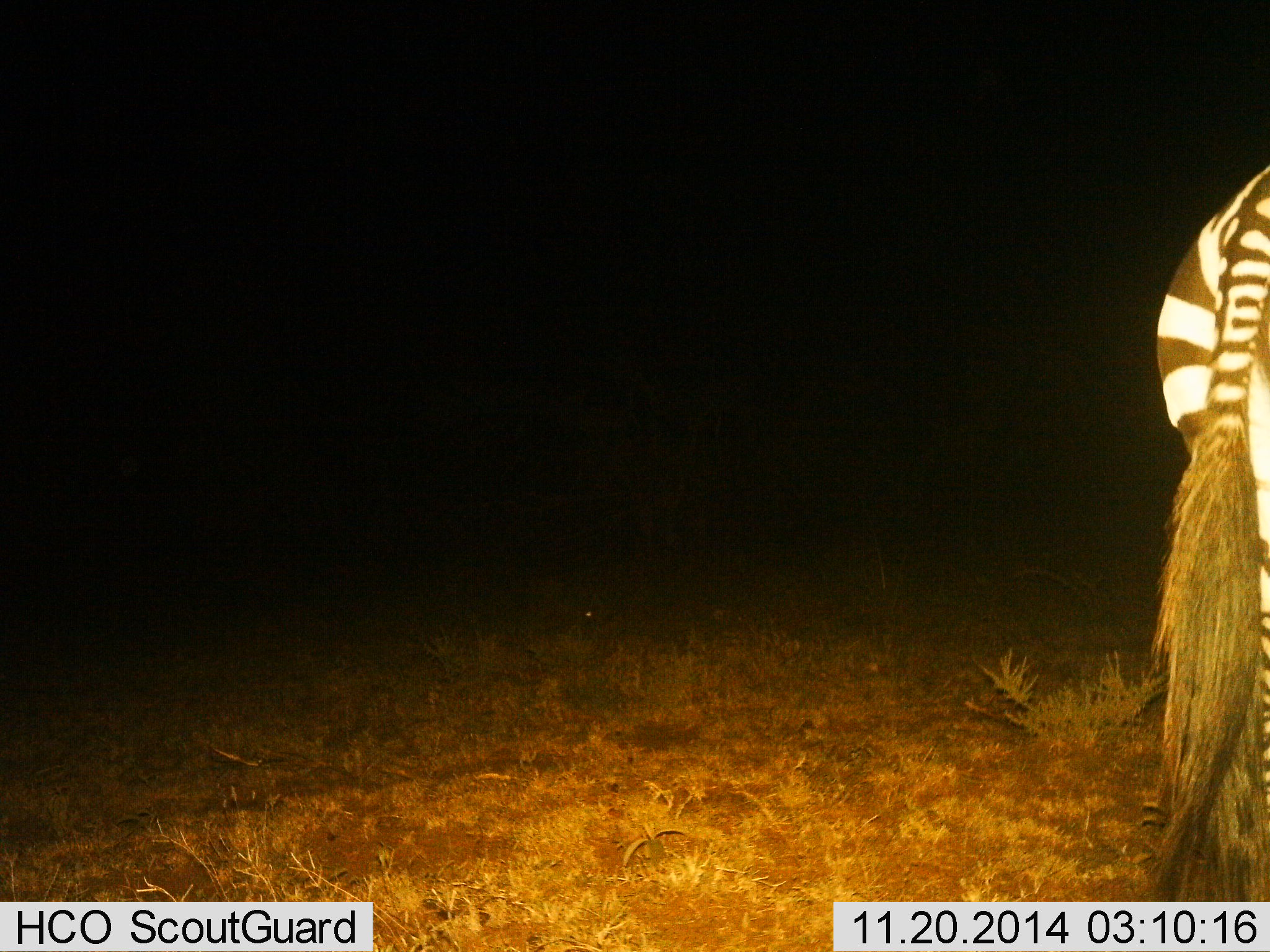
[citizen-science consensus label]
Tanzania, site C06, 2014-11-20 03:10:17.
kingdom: Animalia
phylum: Chordata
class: Mammalia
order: Perissodactyla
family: Equidae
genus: Equus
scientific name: Equus quagga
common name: plains zebra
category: zebra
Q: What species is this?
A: Zebra (plains zebra) (Equus quagga).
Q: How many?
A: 1.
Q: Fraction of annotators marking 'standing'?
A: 70%.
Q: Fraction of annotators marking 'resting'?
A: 0%.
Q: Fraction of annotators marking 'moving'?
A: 40%.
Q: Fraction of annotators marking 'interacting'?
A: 0%.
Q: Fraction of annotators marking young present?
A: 0%.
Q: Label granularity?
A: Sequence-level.